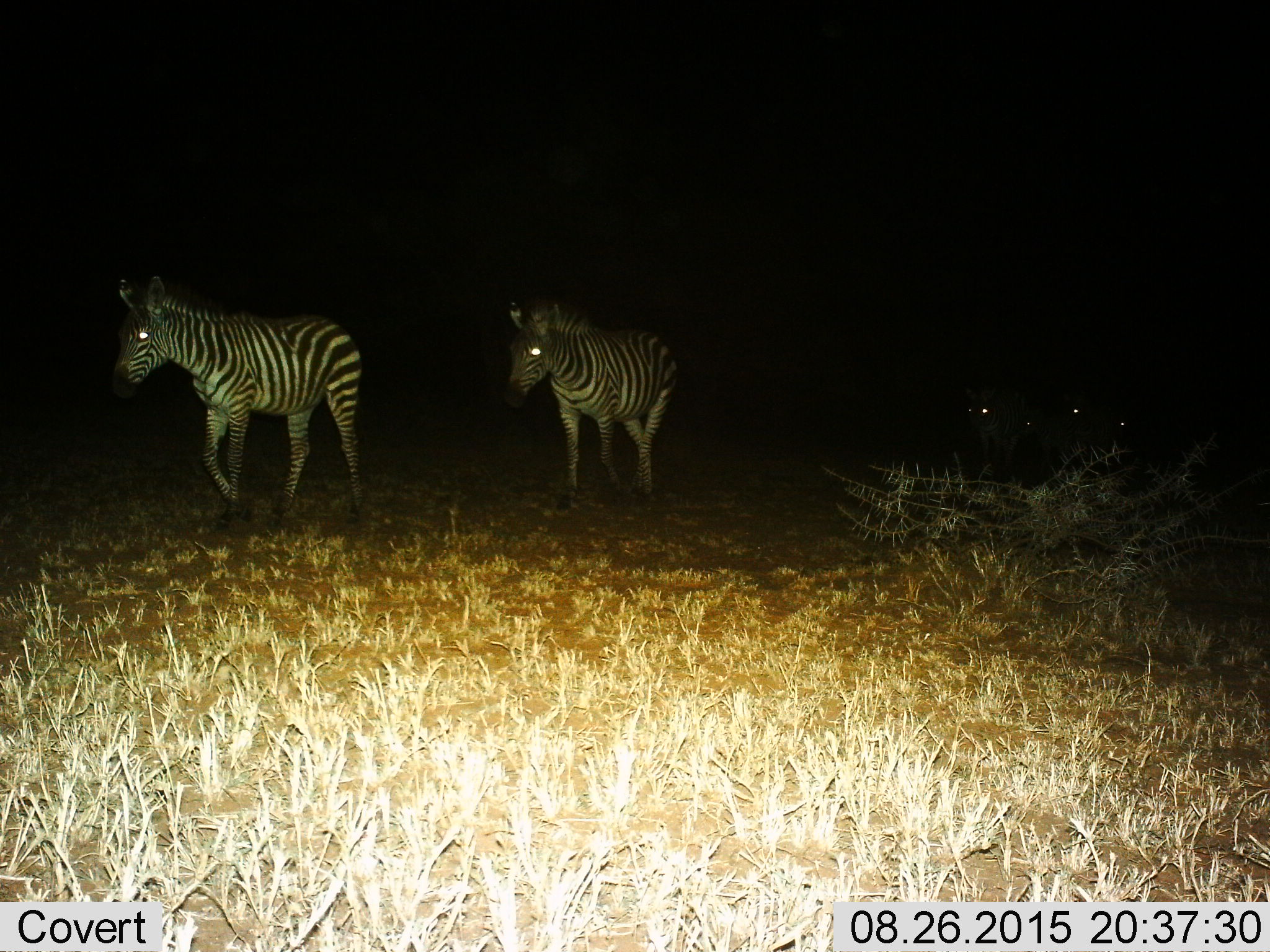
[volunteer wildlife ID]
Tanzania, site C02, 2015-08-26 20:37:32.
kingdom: Animalia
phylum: Chordata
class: Mammalia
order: Perissodactyla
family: Equidae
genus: Equus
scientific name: Equus quagga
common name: plains zebra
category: zebra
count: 4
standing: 10%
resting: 5%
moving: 95%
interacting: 0%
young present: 5%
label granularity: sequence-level